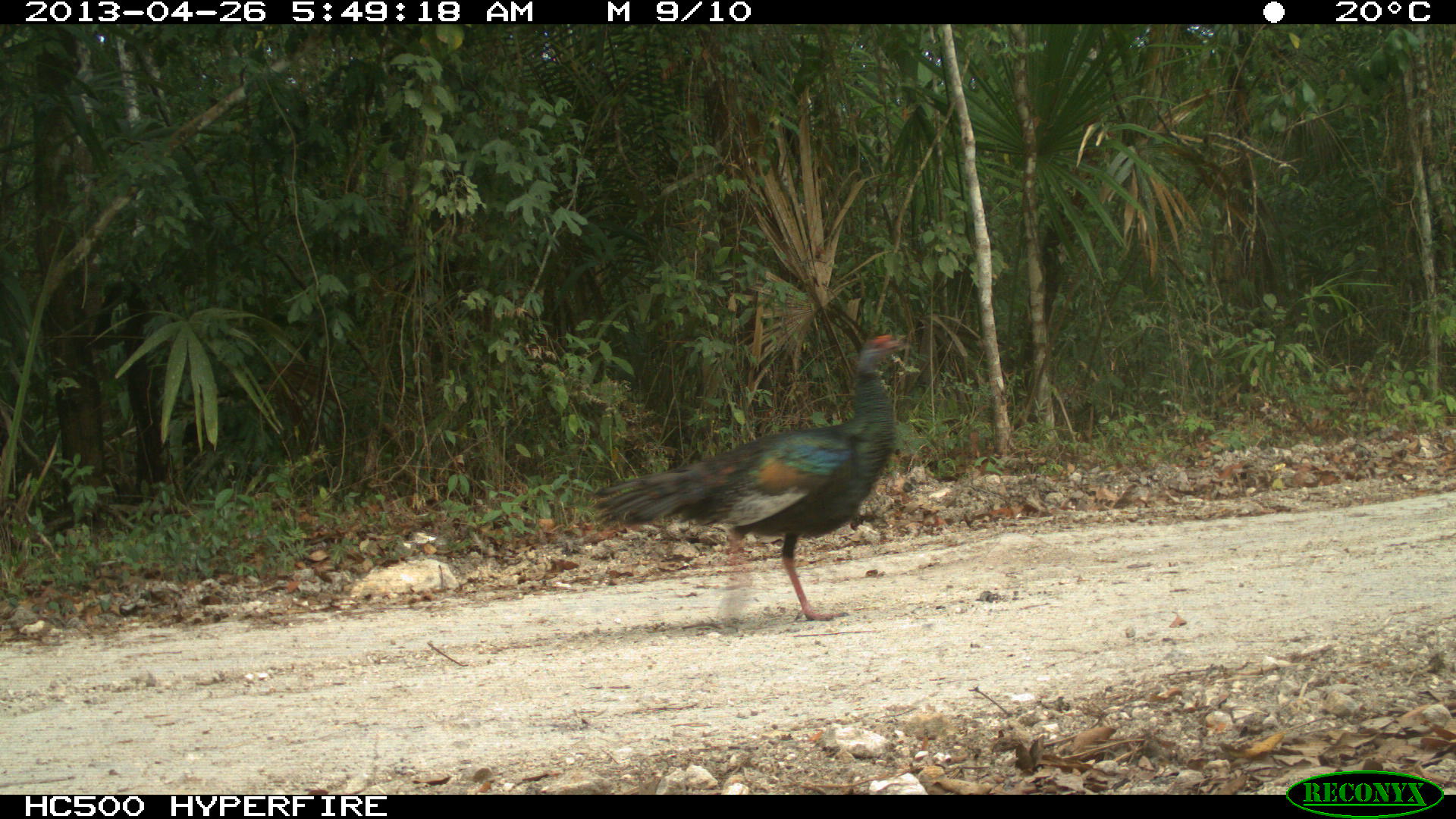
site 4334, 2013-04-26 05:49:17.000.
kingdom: Animalia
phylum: Chordata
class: Aves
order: Galliformes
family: Phasianidae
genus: Meleagris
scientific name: Meleagris ocellata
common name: ocellated turkey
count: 3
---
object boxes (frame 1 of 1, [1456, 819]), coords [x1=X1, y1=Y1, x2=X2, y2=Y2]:
meleagris ocellata: [x1=589, y1=330, x2=918, y2=625]